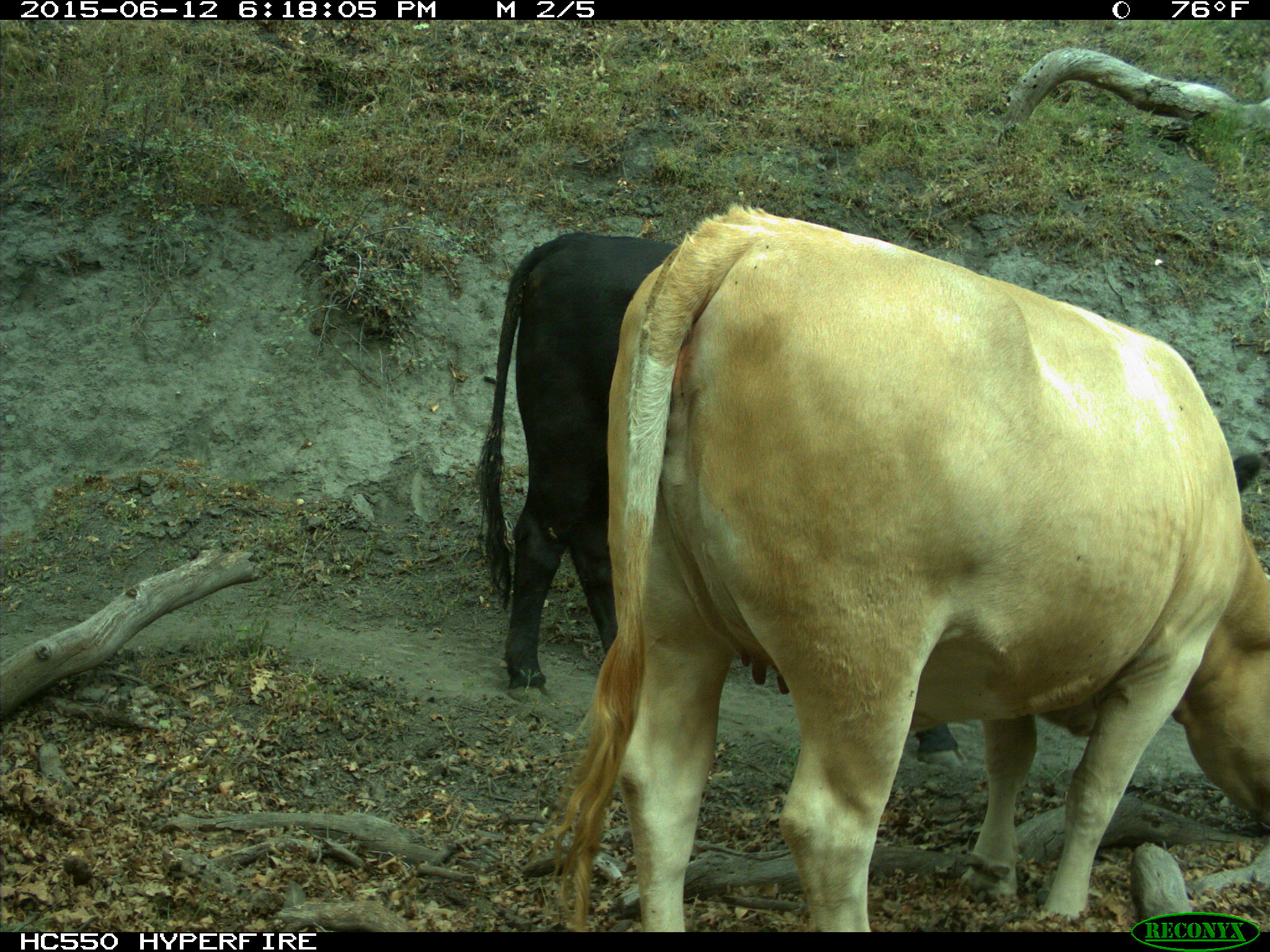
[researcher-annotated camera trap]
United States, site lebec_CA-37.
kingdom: Animalia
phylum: Chordata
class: Mammalia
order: Artiodactyla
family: Bovidae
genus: Bos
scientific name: Bos taurus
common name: domestic cow